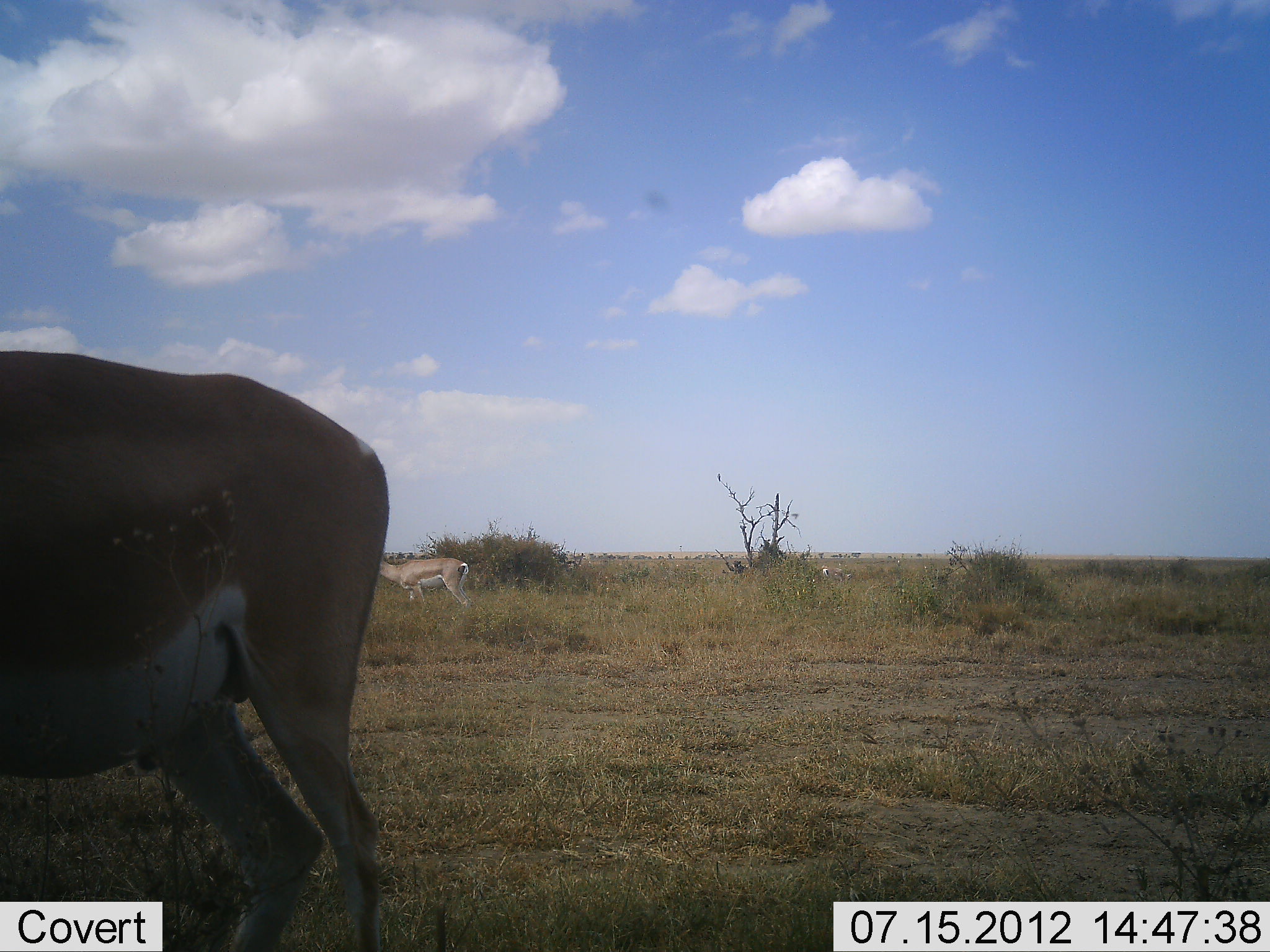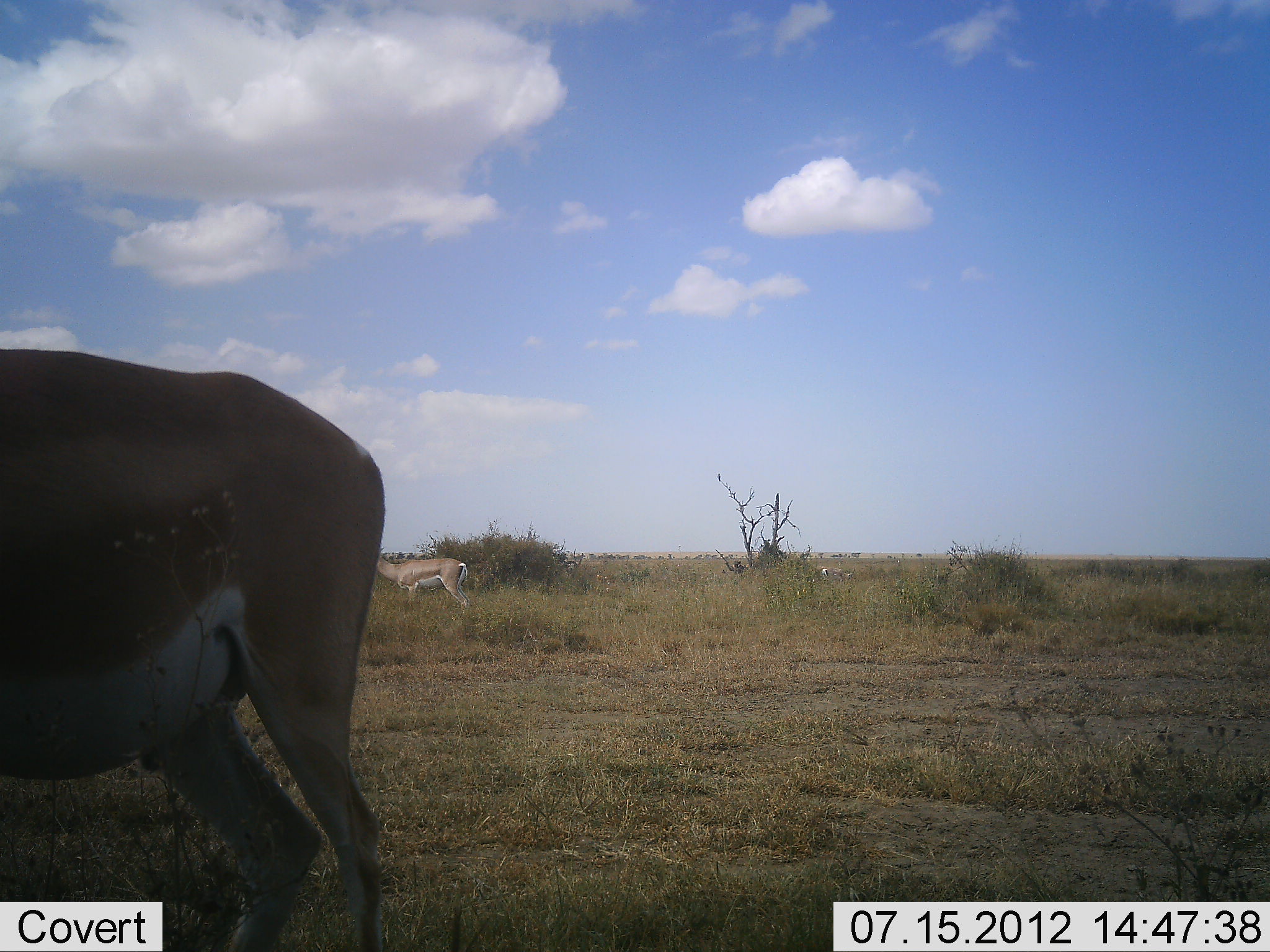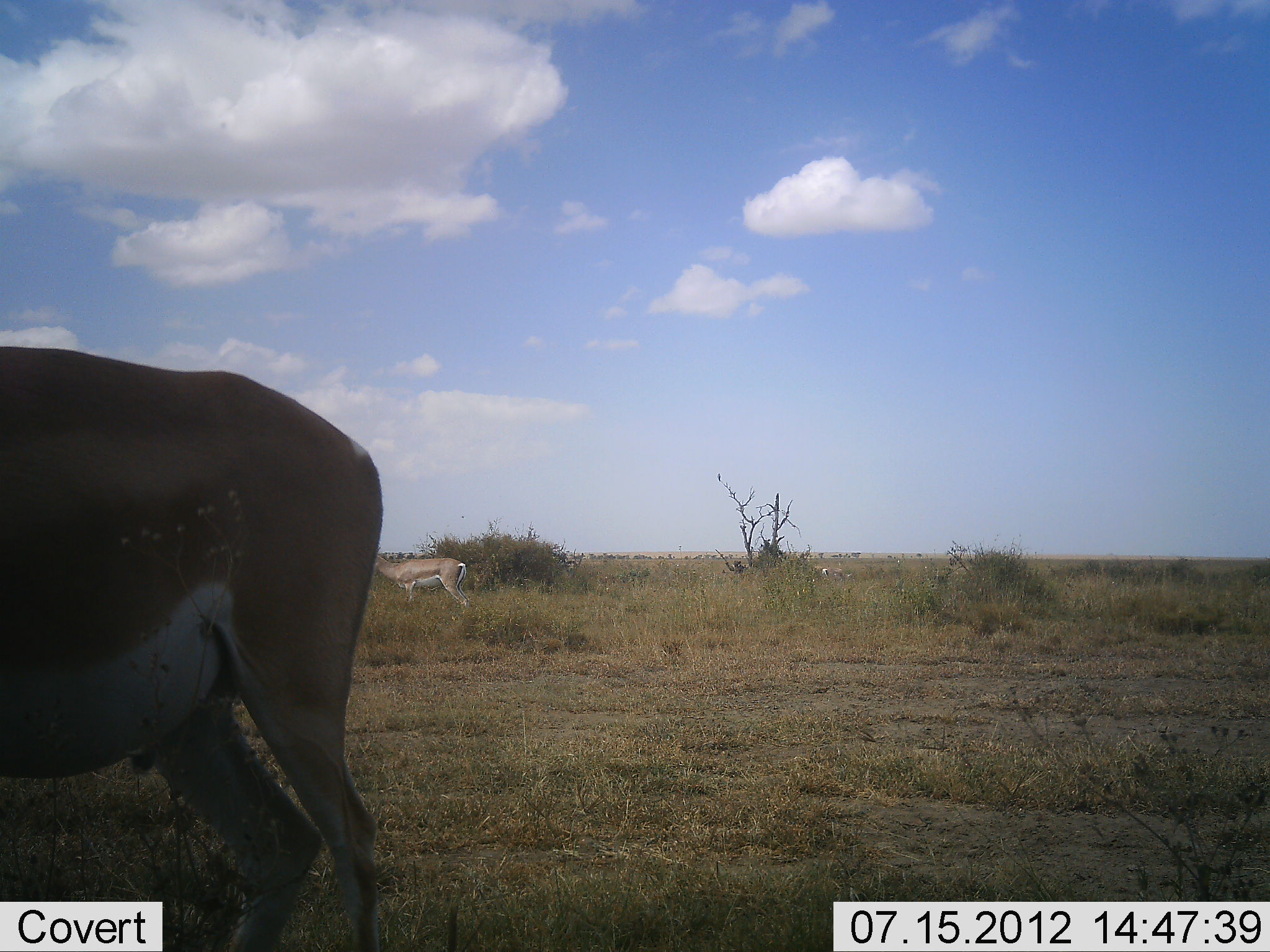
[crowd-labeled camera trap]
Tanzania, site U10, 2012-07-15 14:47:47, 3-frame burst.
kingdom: Animalia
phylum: Chordata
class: Mammalia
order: Artiodactyla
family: Bovidae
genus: Nanger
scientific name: Nanger granti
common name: grant's gazelle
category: gazellegrants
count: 2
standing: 100%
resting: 0%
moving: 0%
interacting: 0%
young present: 0%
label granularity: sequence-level